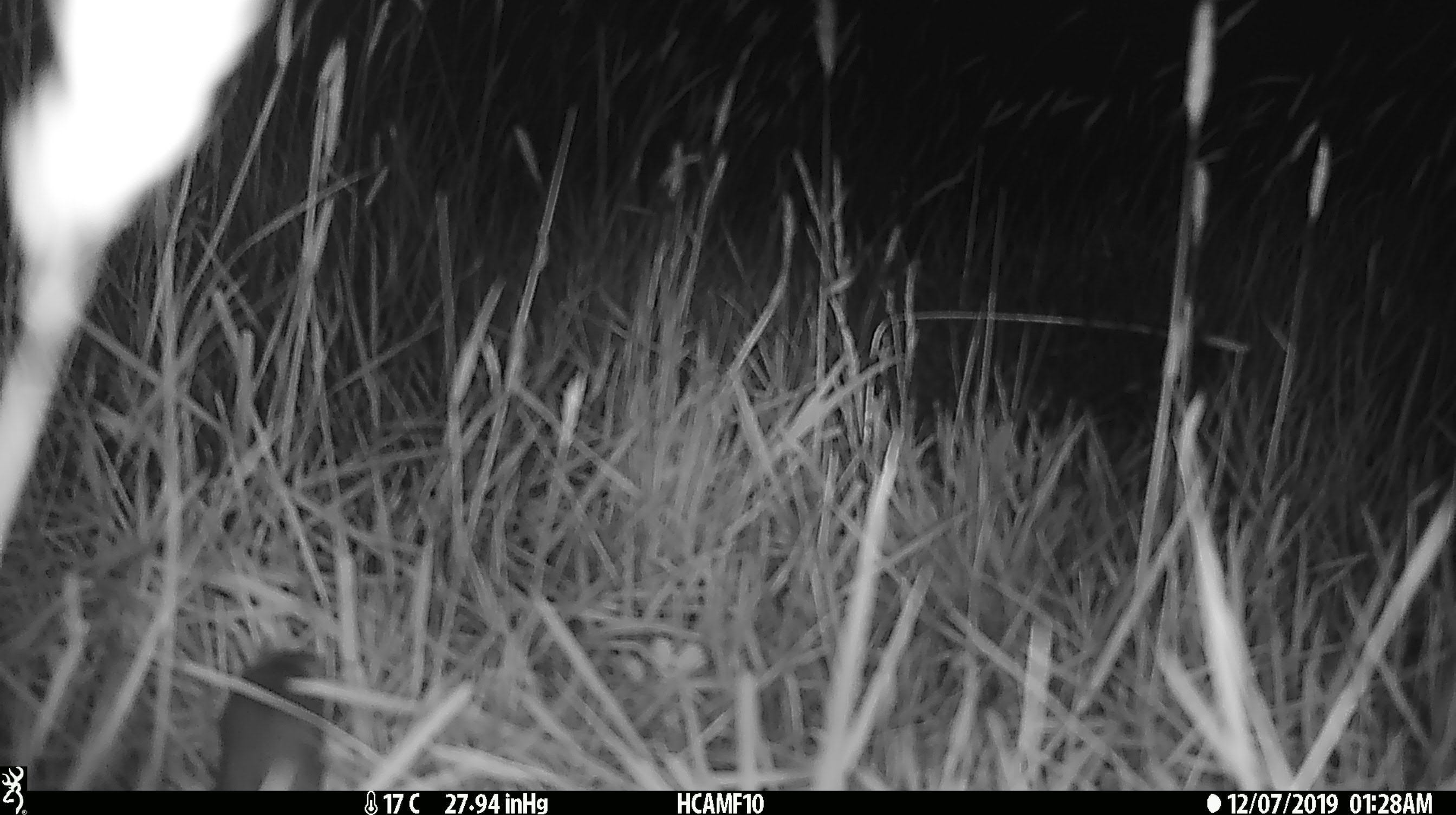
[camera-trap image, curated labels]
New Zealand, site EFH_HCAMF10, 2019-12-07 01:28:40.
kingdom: Animalia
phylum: Chordata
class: Mammalia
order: Rodentia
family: Muridae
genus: Mus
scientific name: Mus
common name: mouse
Mouse (Mus).